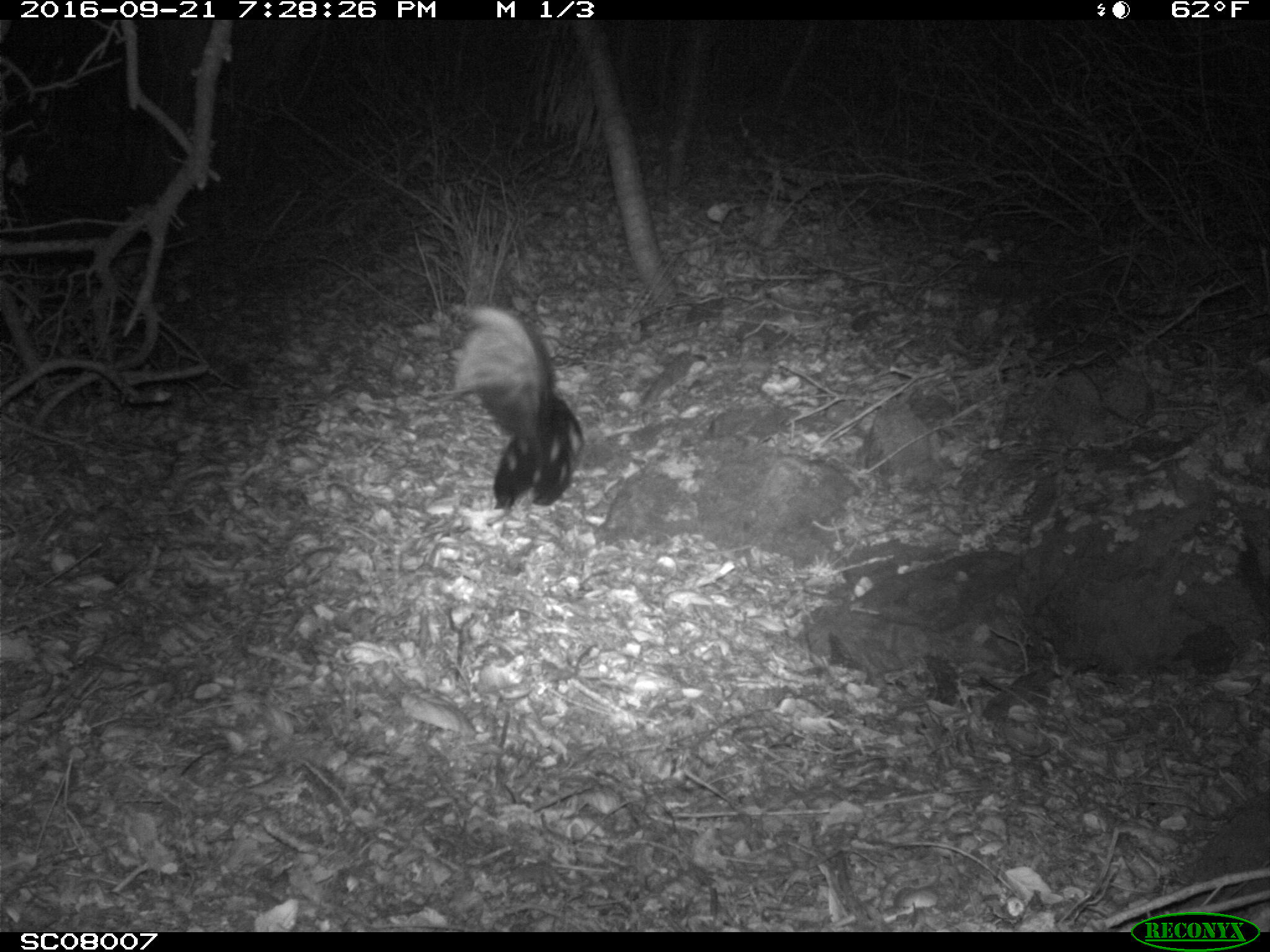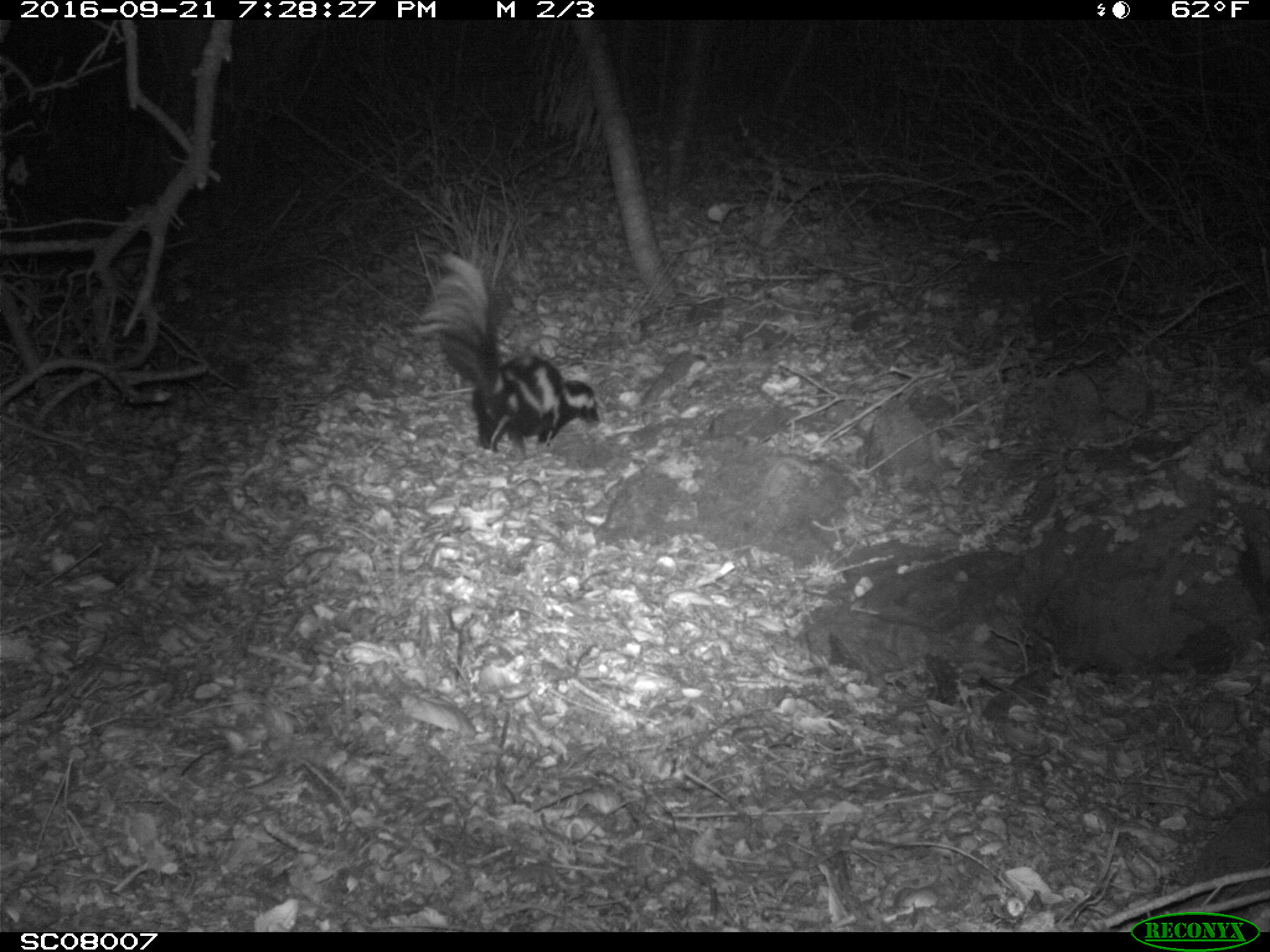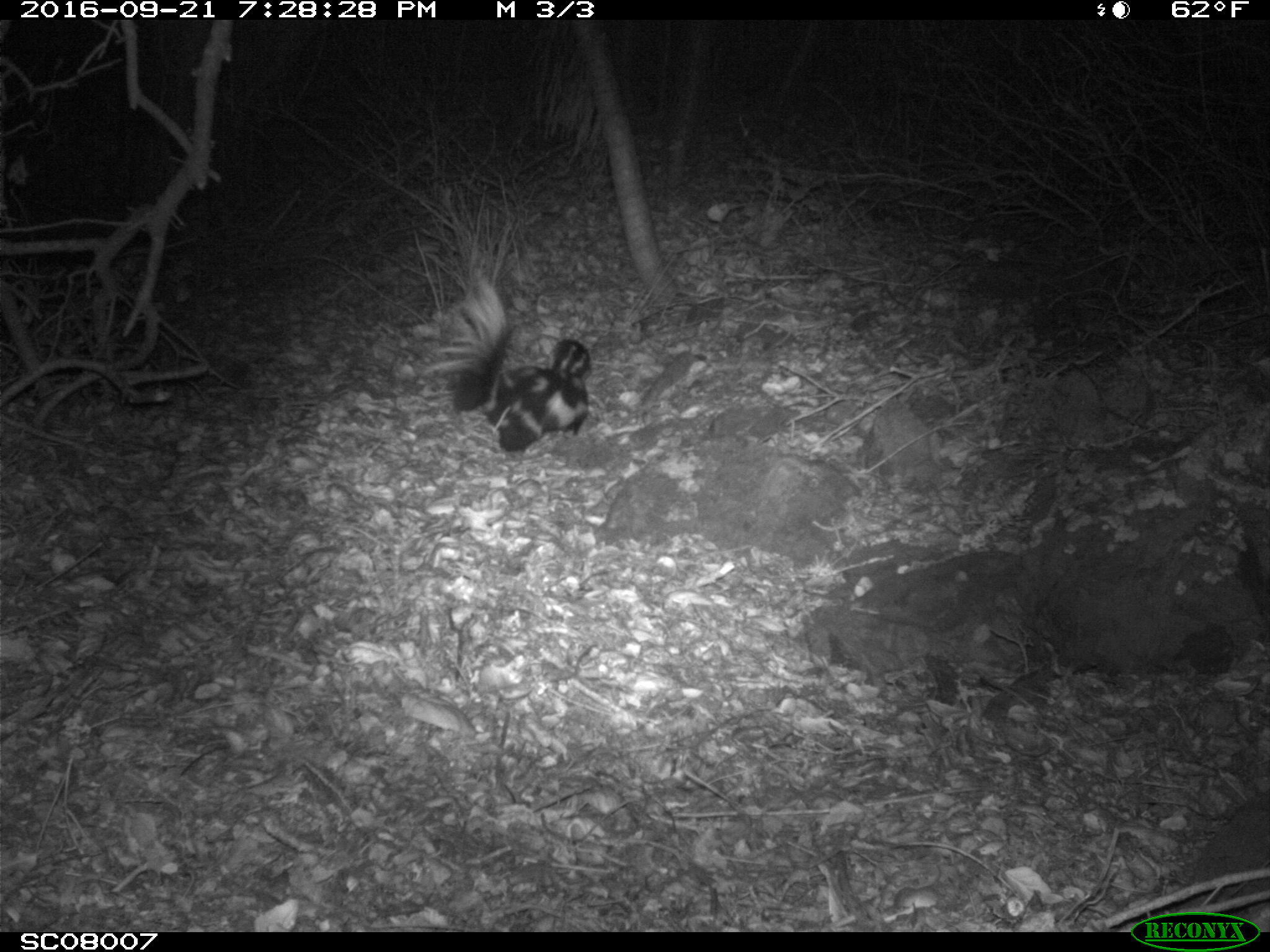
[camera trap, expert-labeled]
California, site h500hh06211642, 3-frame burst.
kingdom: Animalia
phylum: Chordata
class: Mammalia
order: Carnivora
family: Mephitidae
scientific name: Mephitidae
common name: skunk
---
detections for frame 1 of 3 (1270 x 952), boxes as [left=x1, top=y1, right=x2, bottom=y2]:
skunk: [left=452, top=303, right=587, bottom=511]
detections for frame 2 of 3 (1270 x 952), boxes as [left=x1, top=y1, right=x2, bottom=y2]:
skunk: [left=408, top=251, right=601, bottom=459]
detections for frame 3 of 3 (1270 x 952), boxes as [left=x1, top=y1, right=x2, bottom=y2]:
skunk: [left=415, top=270, right=592, bottom=455]